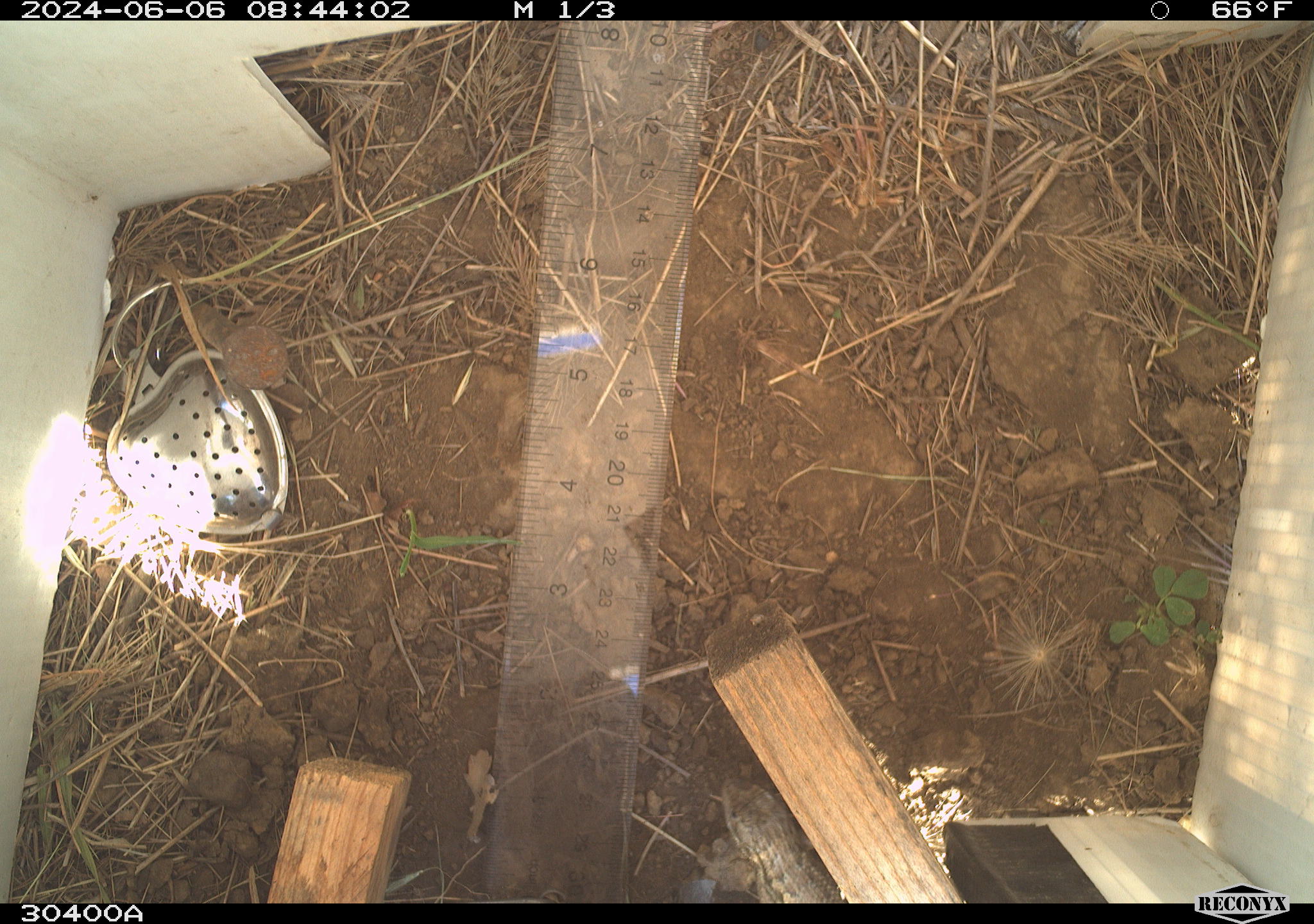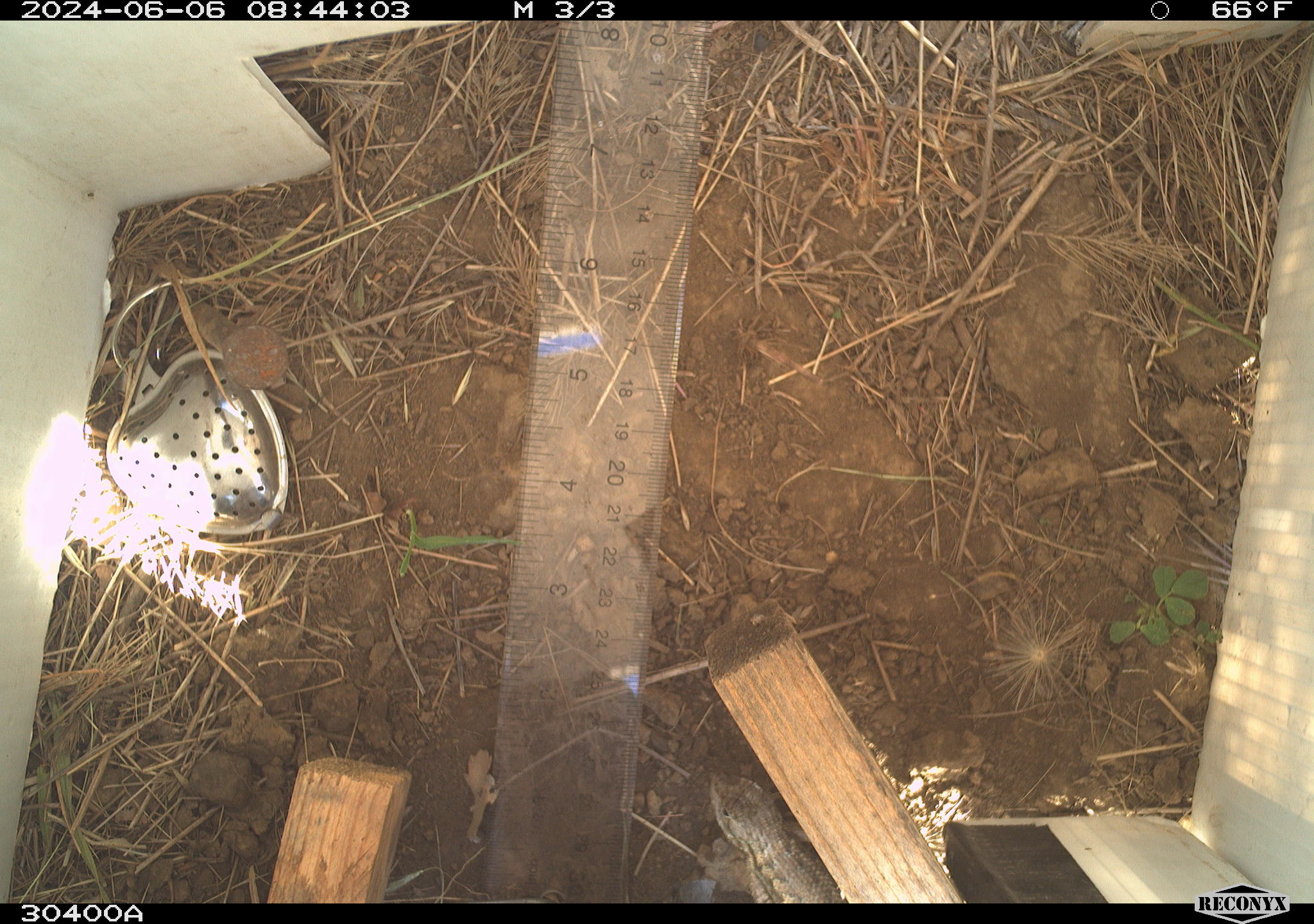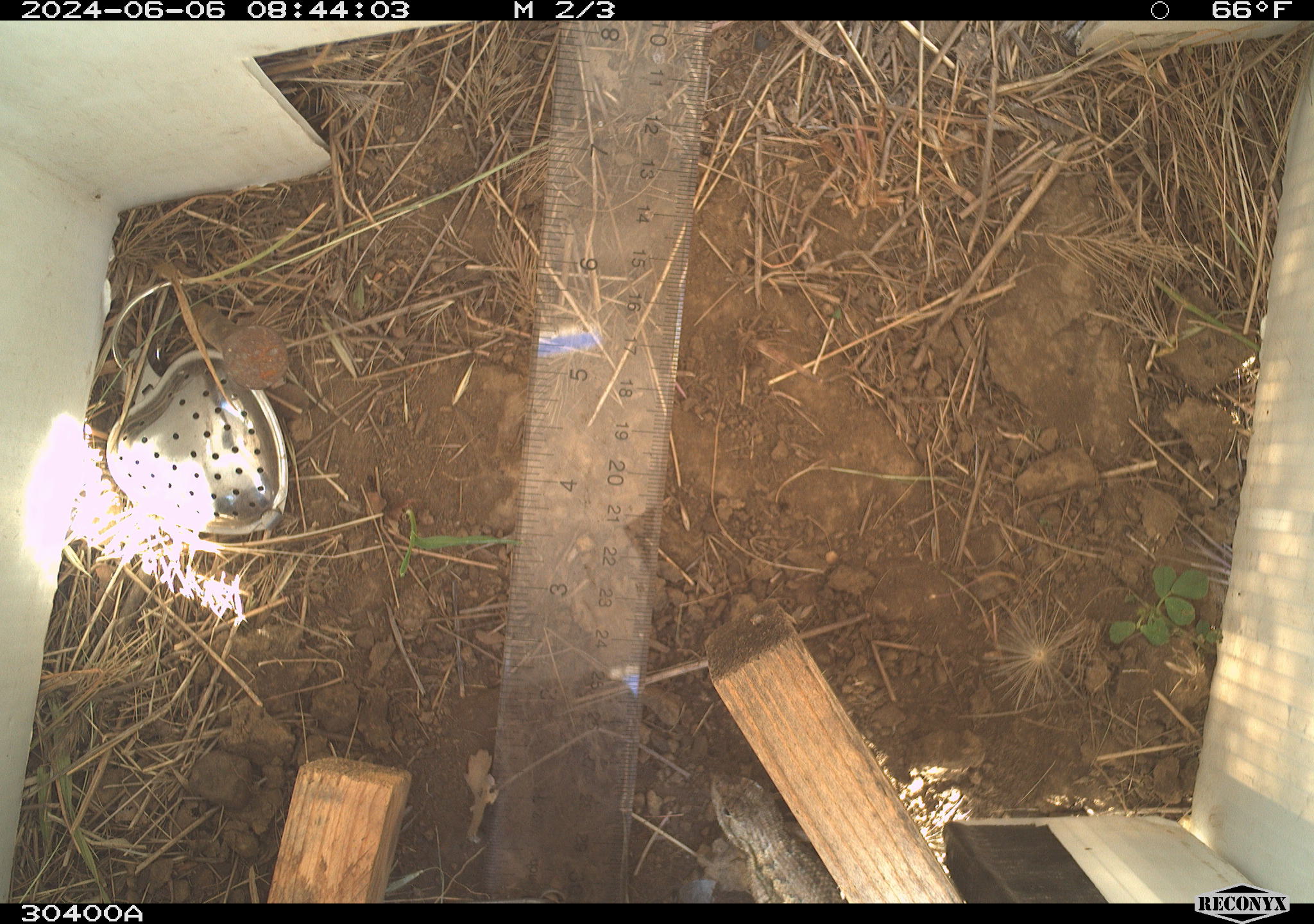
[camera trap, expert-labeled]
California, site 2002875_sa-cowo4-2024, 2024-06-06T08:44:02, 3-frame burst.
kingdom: Animalia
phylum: Chordata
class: Reptilia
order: Squamata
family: Phrynosomatidae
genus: Sceloporus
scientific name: Sceloporus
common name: spiny lizards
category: sceloporus species